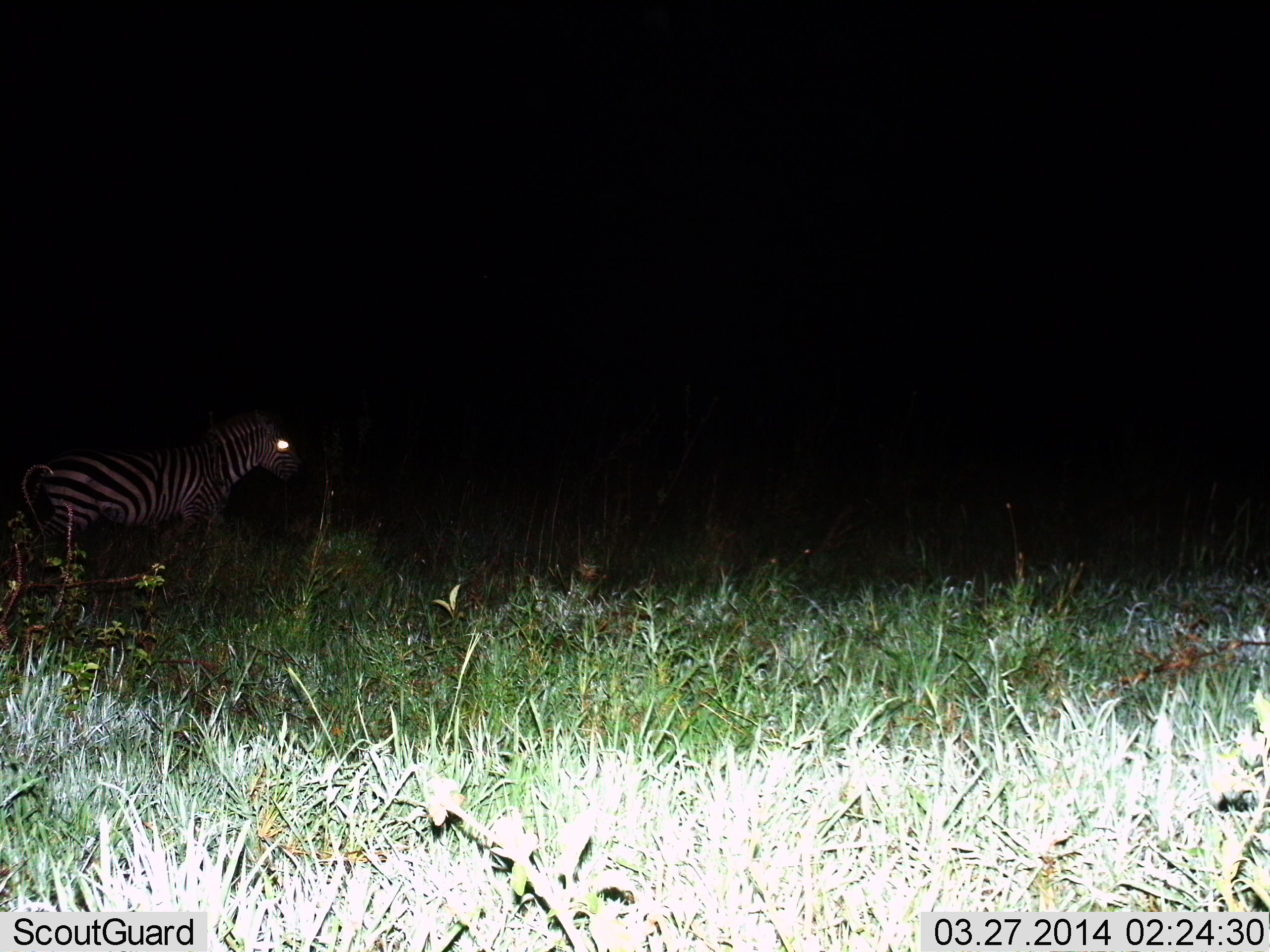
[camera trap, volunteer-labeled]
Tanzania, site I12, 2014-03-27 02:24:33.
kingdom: Animalia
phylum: Chordata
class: Mammalia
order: Perissodactyla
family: Equidae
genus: Equus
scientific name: Equus quagga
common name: plains zebra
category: zebra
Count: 1.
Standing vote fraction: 64%.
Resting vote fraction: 0%.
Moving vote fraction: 37%.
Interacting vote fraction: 0%.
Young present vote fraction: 0%.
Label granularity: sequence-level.